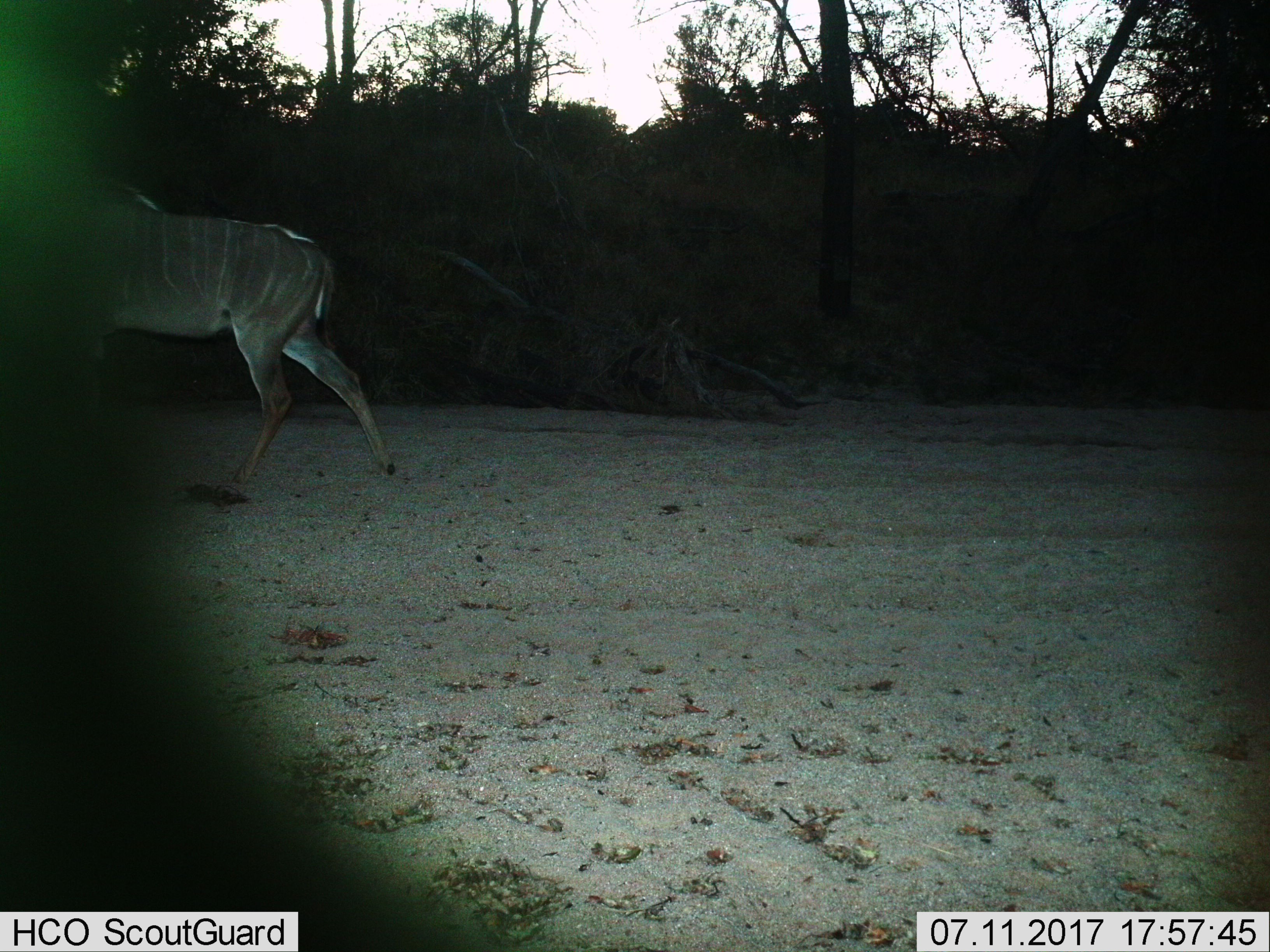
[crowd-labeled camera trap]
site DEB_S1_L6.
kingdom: Animalia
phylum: Chordata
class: Mammalia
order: Artiodactyla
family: Bovidae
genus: Tragelaphus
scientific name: Tragelaphus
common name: kudu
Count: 1.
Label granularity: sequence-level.